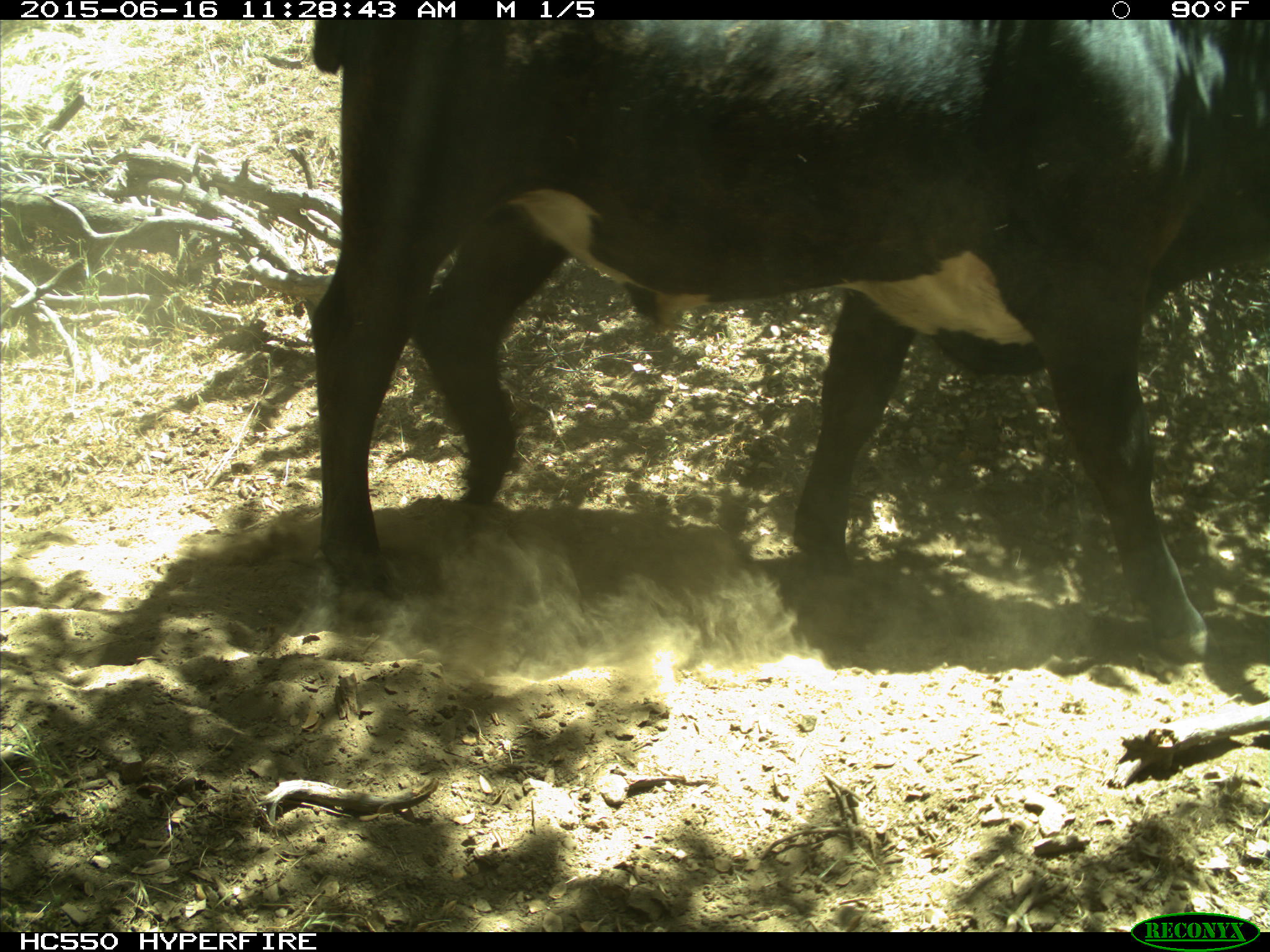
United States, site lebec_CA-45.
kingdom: Animalia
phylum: Chordata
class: Mammalia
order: Artiodactyla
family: Bovidae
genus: Bos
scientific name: Bos taurus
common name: domestic cow